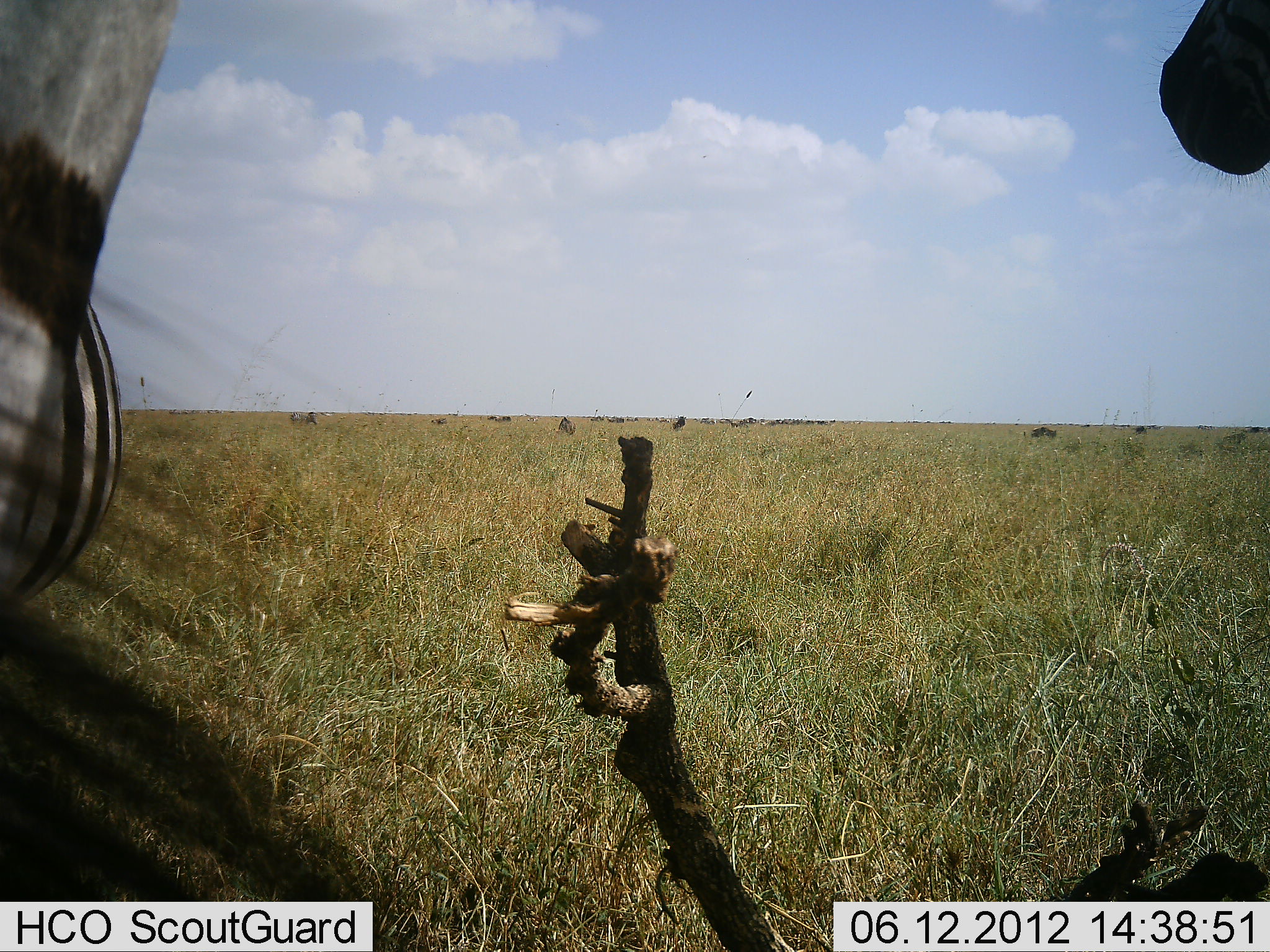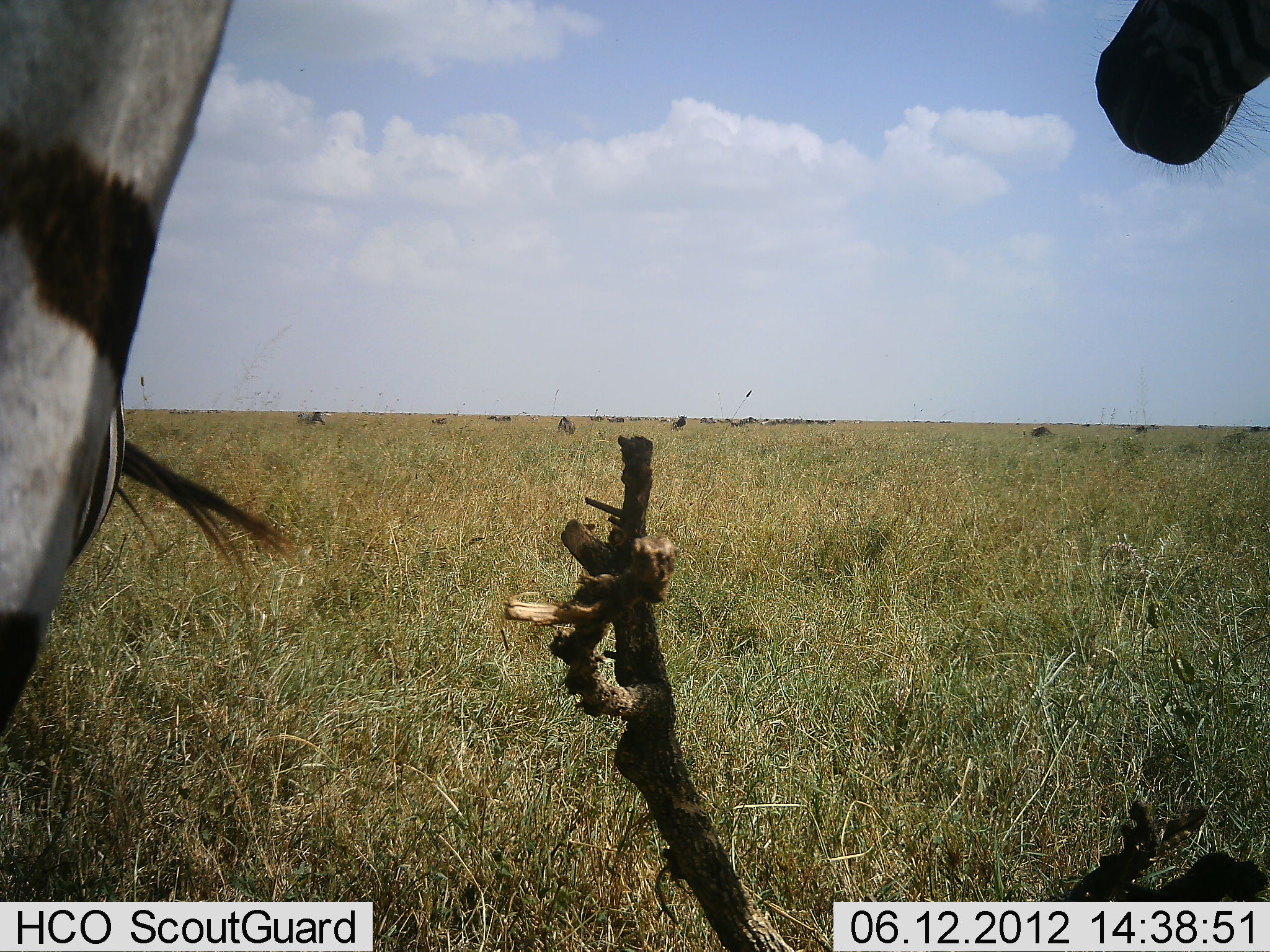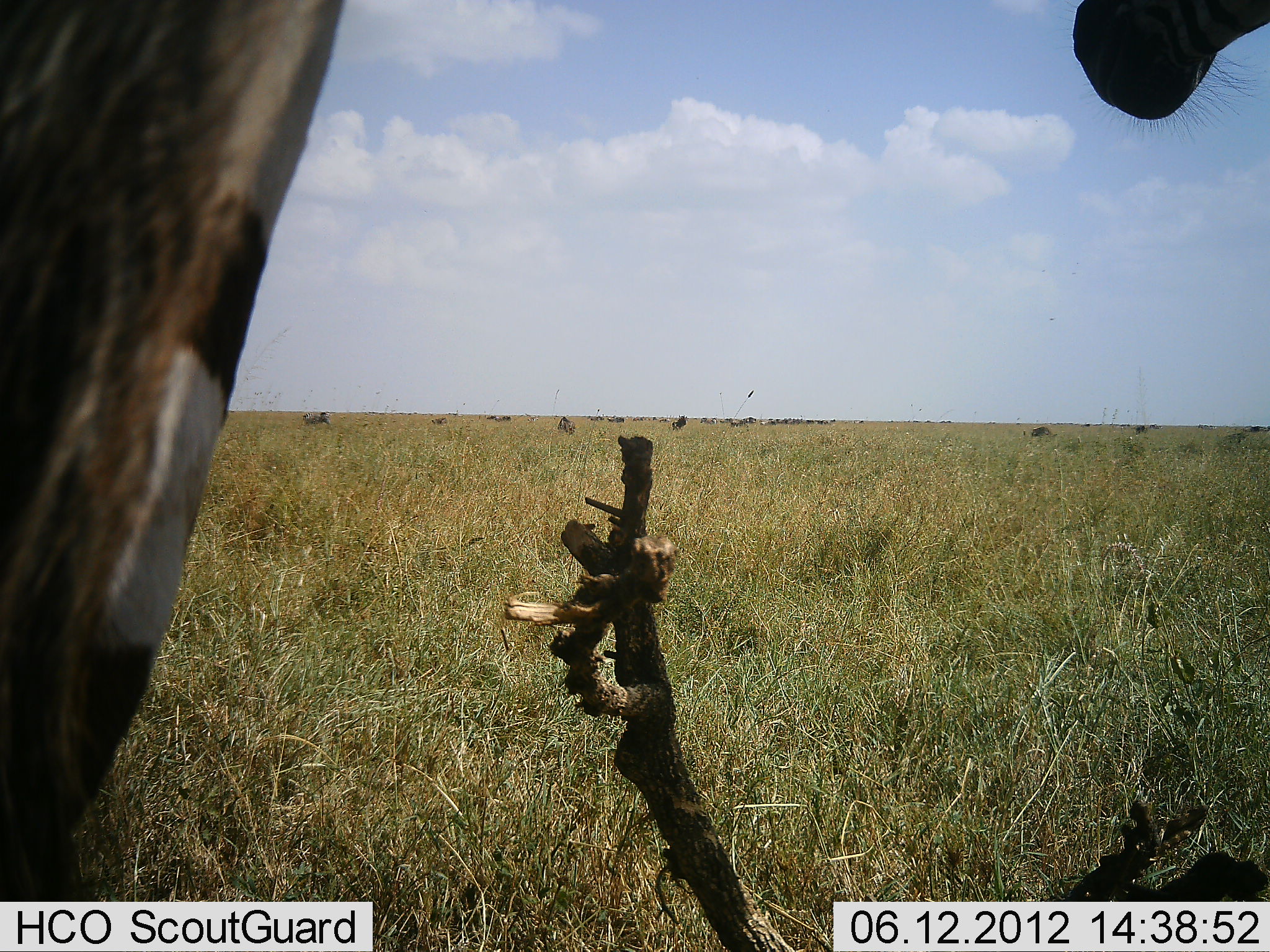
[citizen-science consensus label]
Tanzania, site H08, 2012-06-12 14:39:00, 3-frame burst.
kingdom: Animalia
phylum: Chordata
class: Mammalia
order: Perissodactyla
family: Equidae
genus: Equus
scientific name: Equus quagga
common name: plains zebra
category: zebra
Zebra (plains zebra) (Equus quagga), count 2. Behavior (volunteer vote fractions): standing 75%, resting 17%, moving 17%, interacting 8%. Young present (vote fraction): 0%. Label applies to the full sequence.